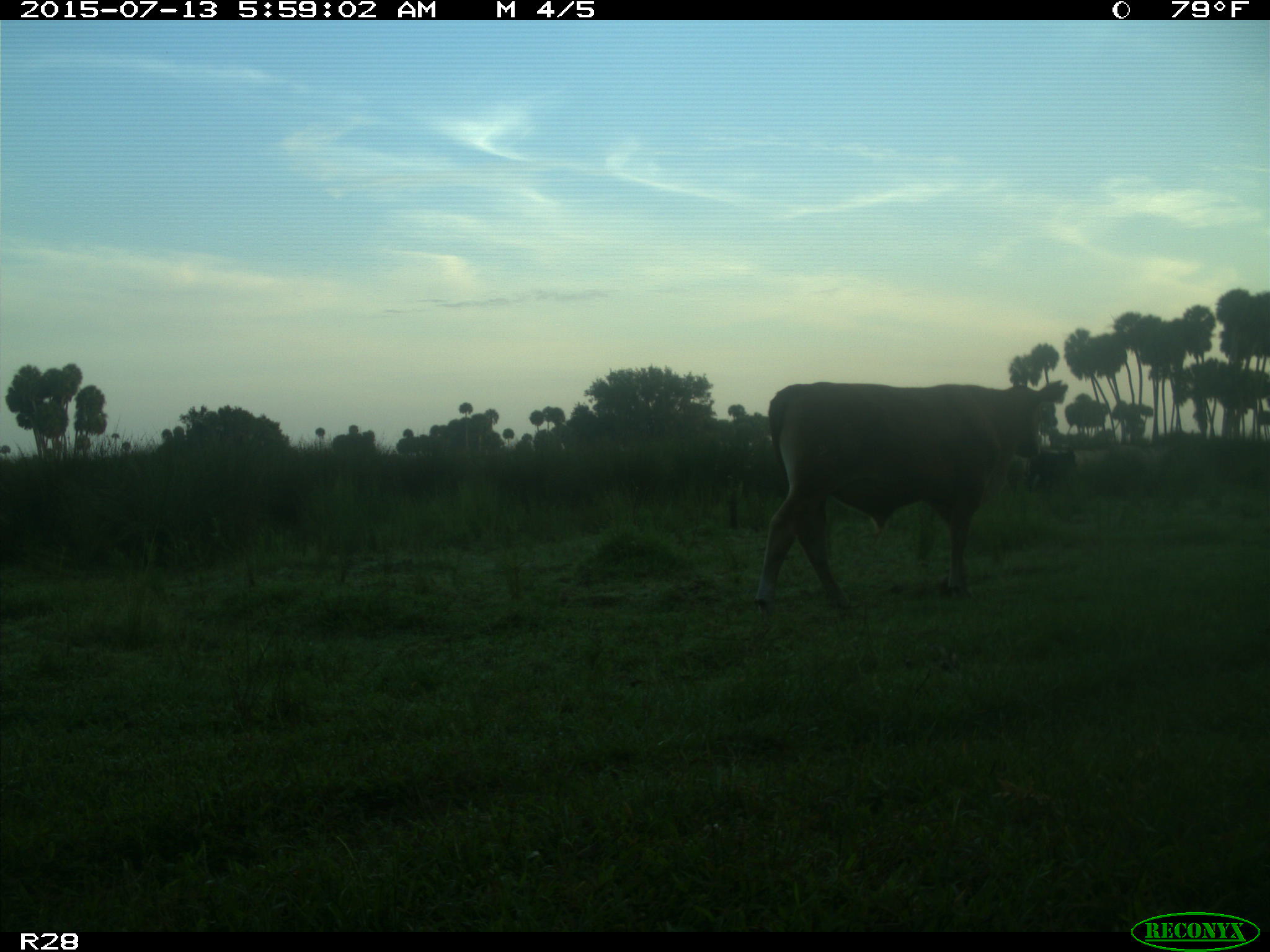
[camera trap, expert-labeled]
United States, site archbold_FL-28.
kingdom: Animalia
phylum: Chordata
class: Mammalia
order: Artiodactyla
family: Bovidae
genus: Bos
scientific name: Bos taurus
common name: domestic cow